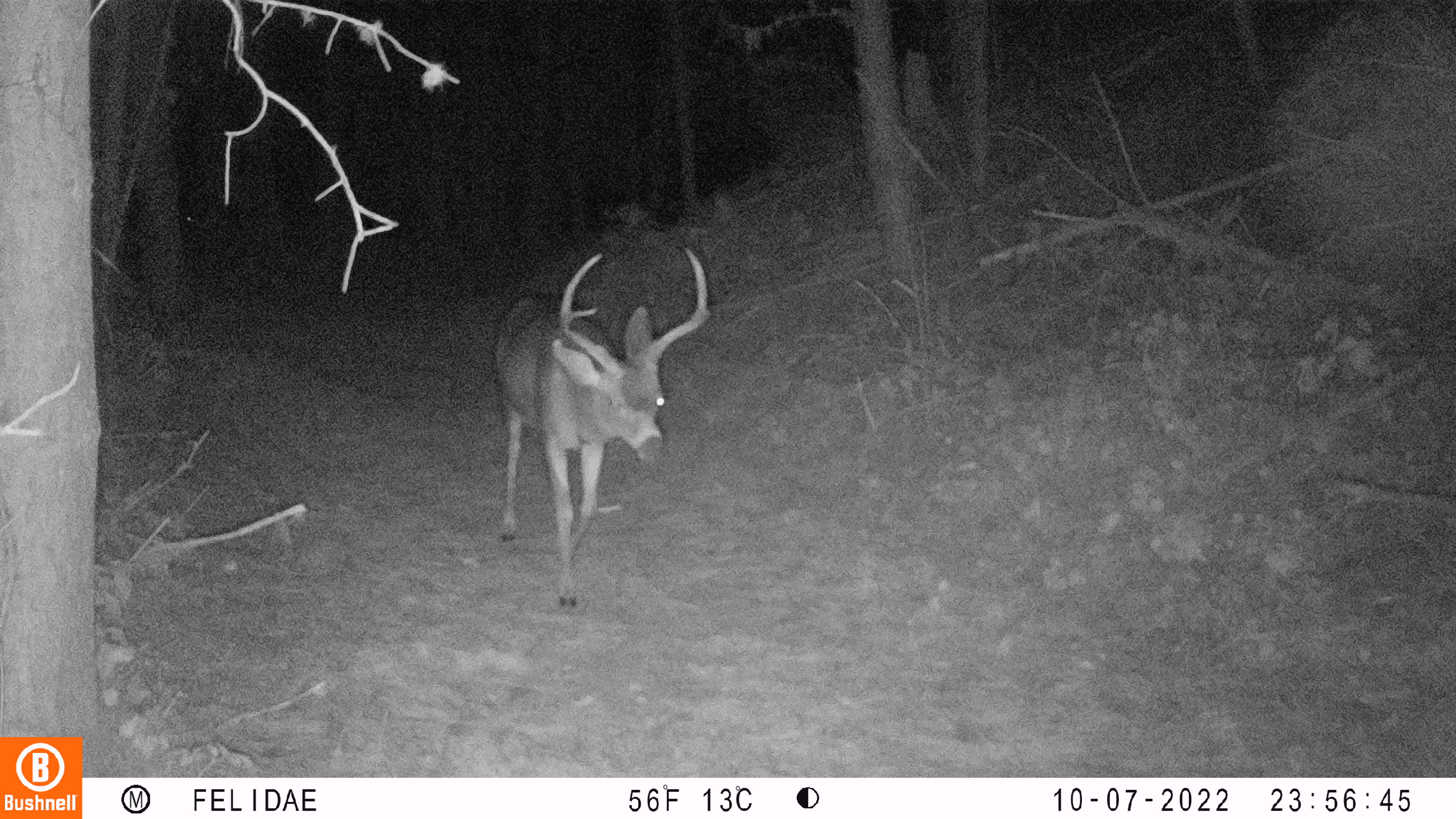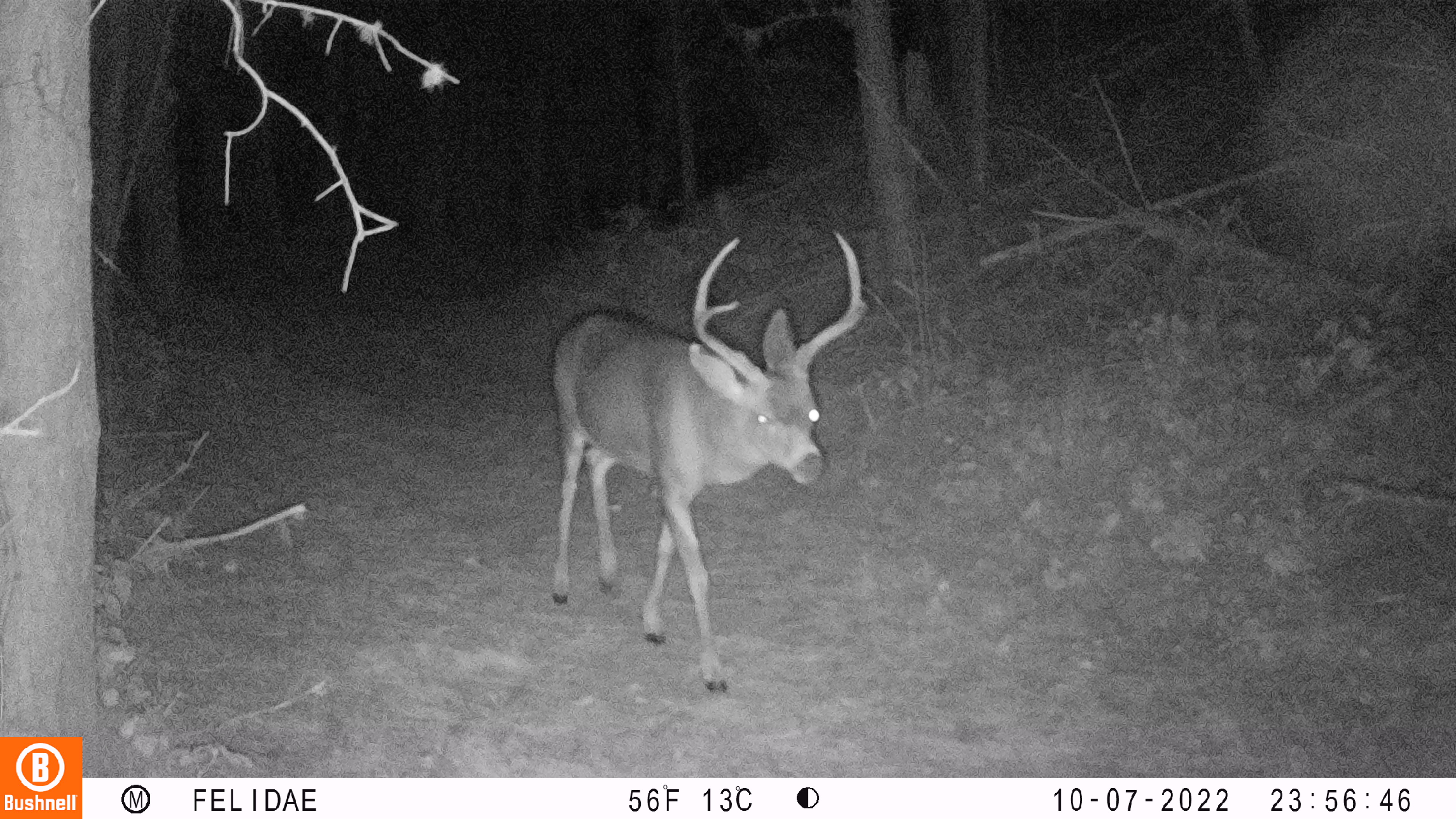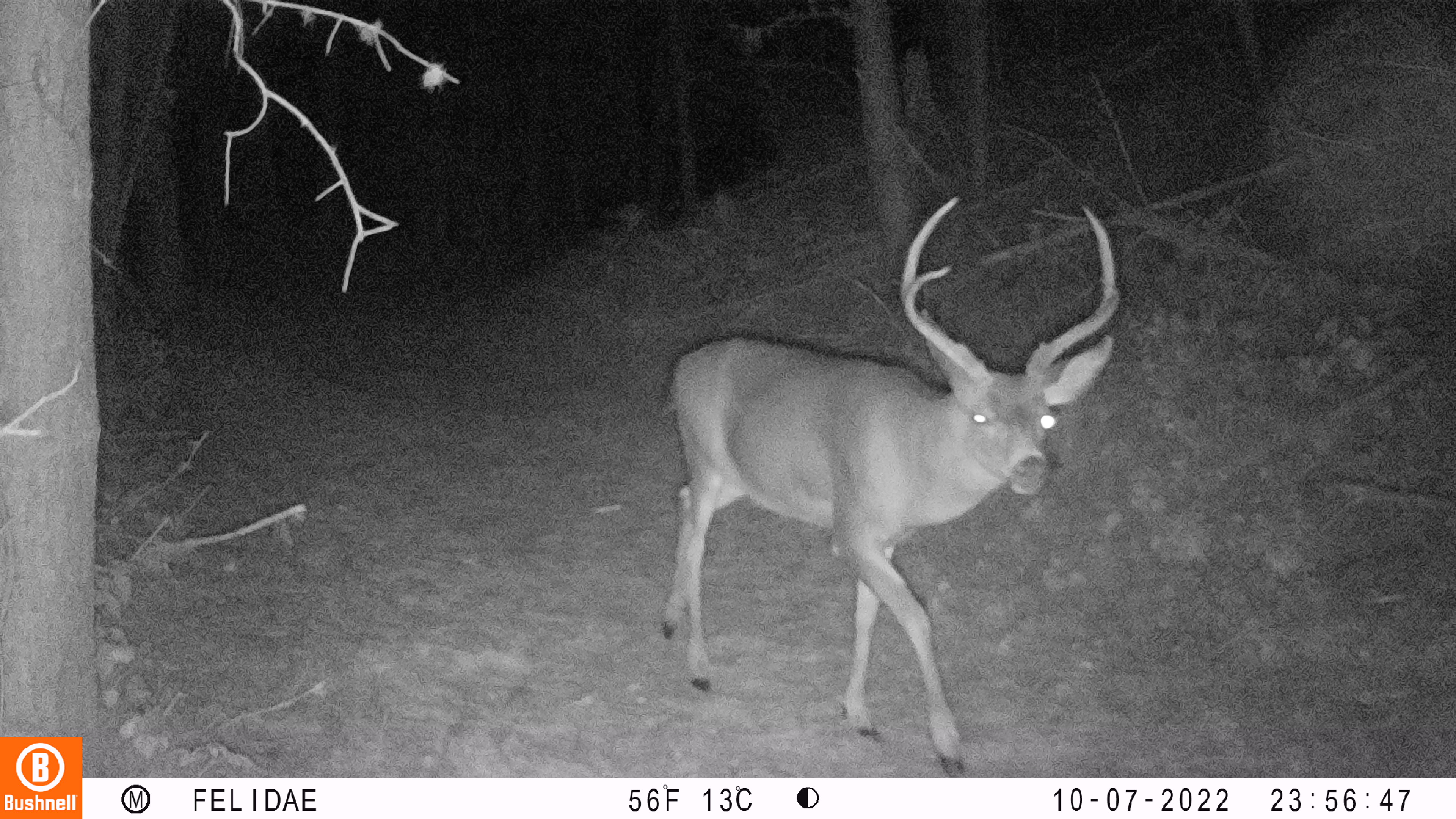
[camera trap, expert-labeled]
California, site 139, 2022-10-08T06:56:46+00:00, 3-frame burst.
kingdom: Animalia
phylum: Chordata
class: Mammalia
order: Artiodactyla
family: Cervidae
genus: Odocoileus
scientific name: Odocoileus hemionus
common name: mule deer